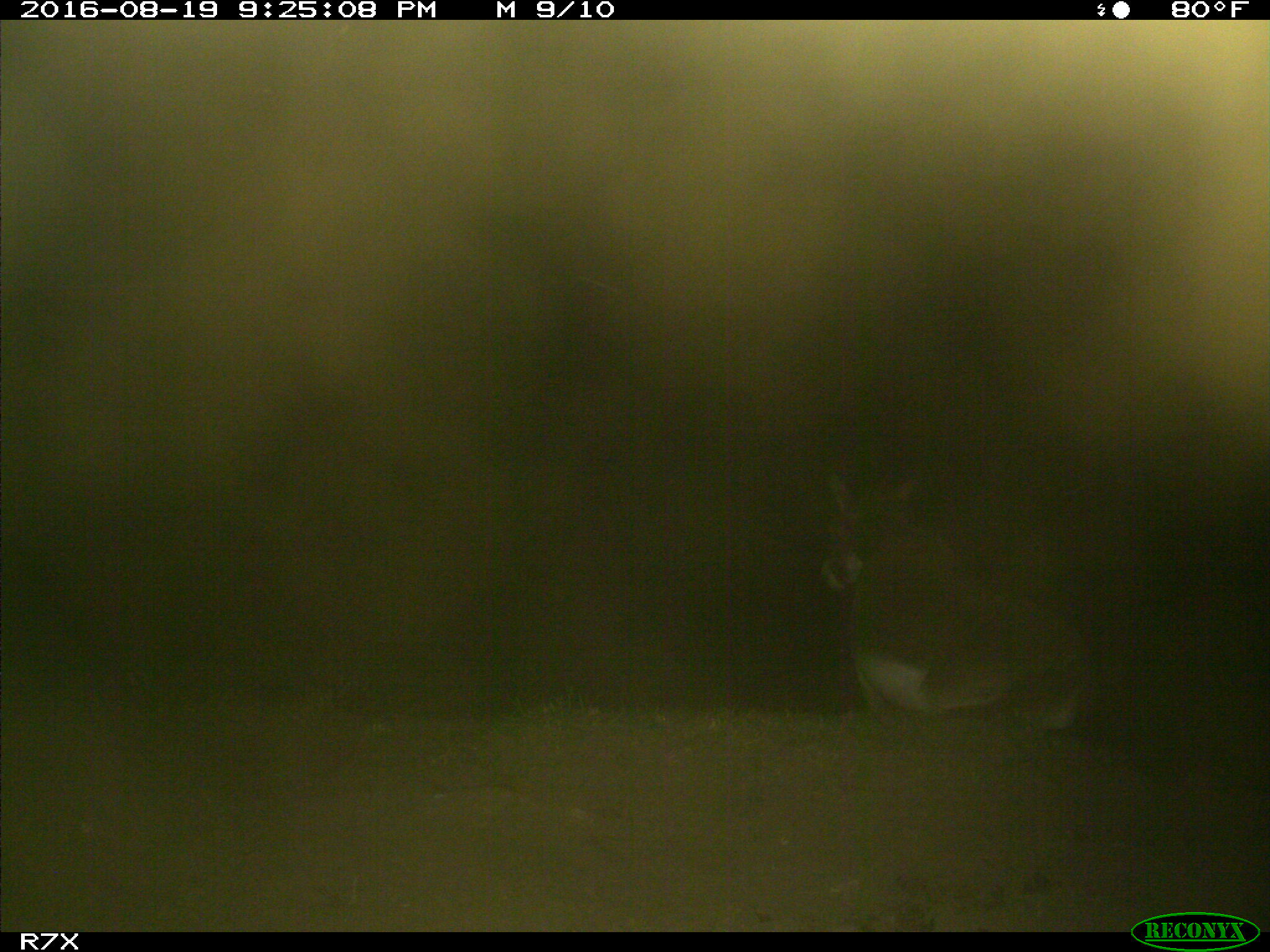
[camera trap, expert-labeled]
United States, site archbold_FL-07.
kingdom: Animalia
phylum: Chordata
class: Mammalia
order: Perissodactyla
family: Equidae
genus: Equus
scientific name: Equus africanus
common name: african wild ass